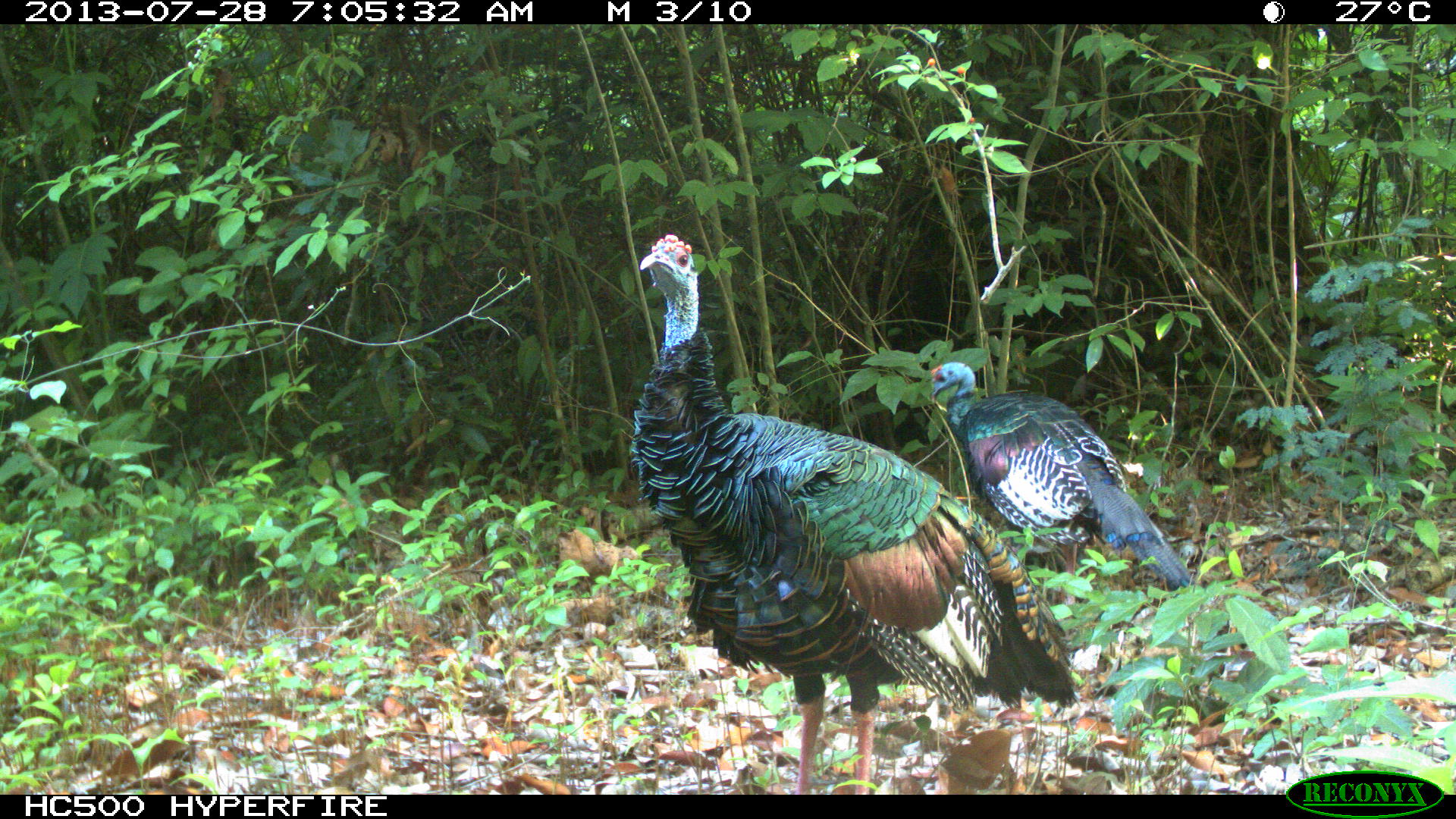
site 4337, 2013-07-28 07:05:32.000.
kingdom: Animalia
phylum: Chordata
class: Aves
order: Galliformes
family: Phasianidae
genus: Meleagris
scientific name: Meleagris ocellata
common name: ocellated turkey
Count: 2.